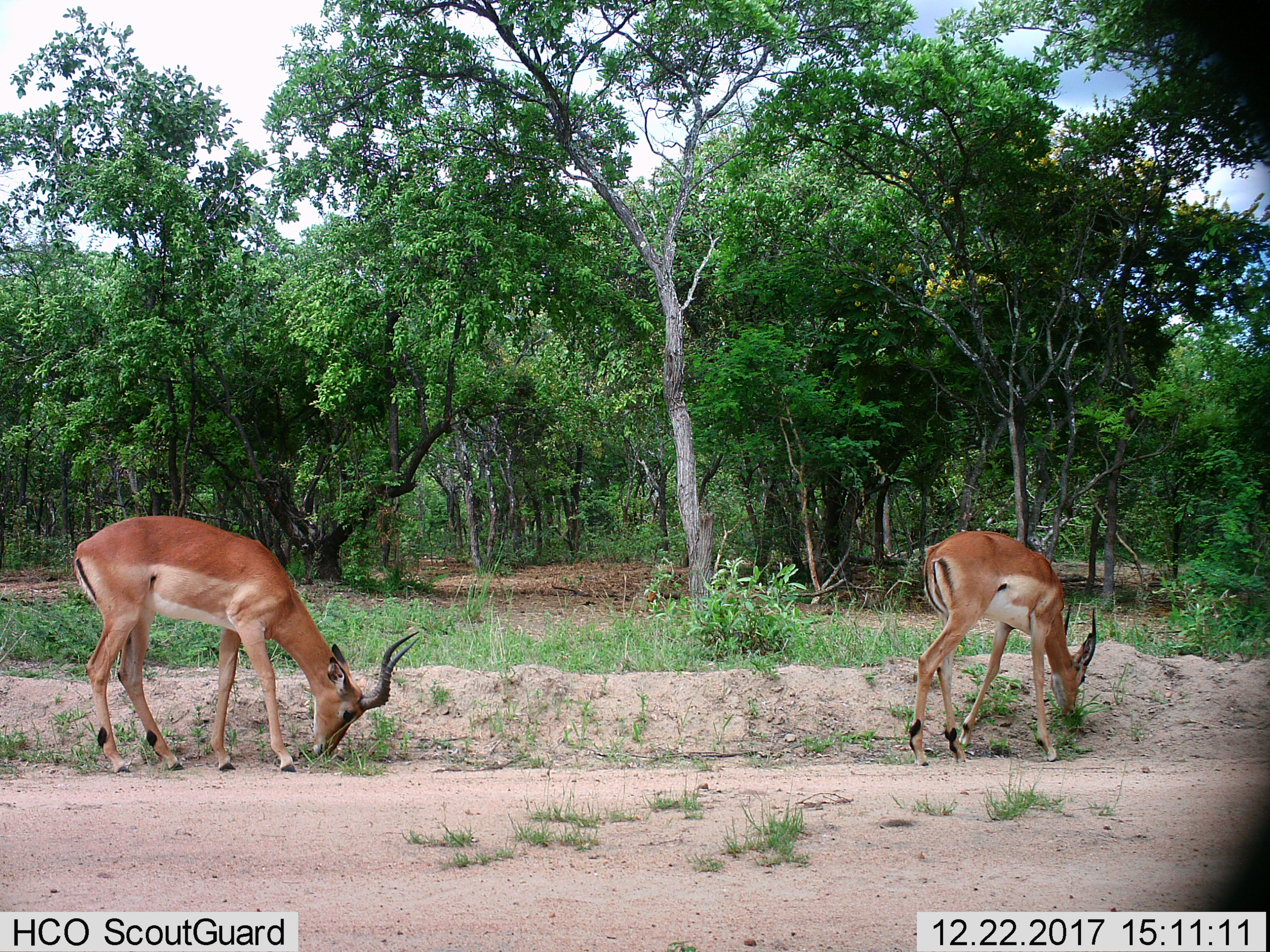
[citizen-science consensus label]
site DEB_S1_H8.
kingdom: Animalia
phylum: Chordata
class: Mammalia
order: Artiodactyla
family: Bovidae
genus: Aepyceros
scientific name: Aepyceros melampus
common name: impala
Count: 2.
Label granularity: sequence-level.